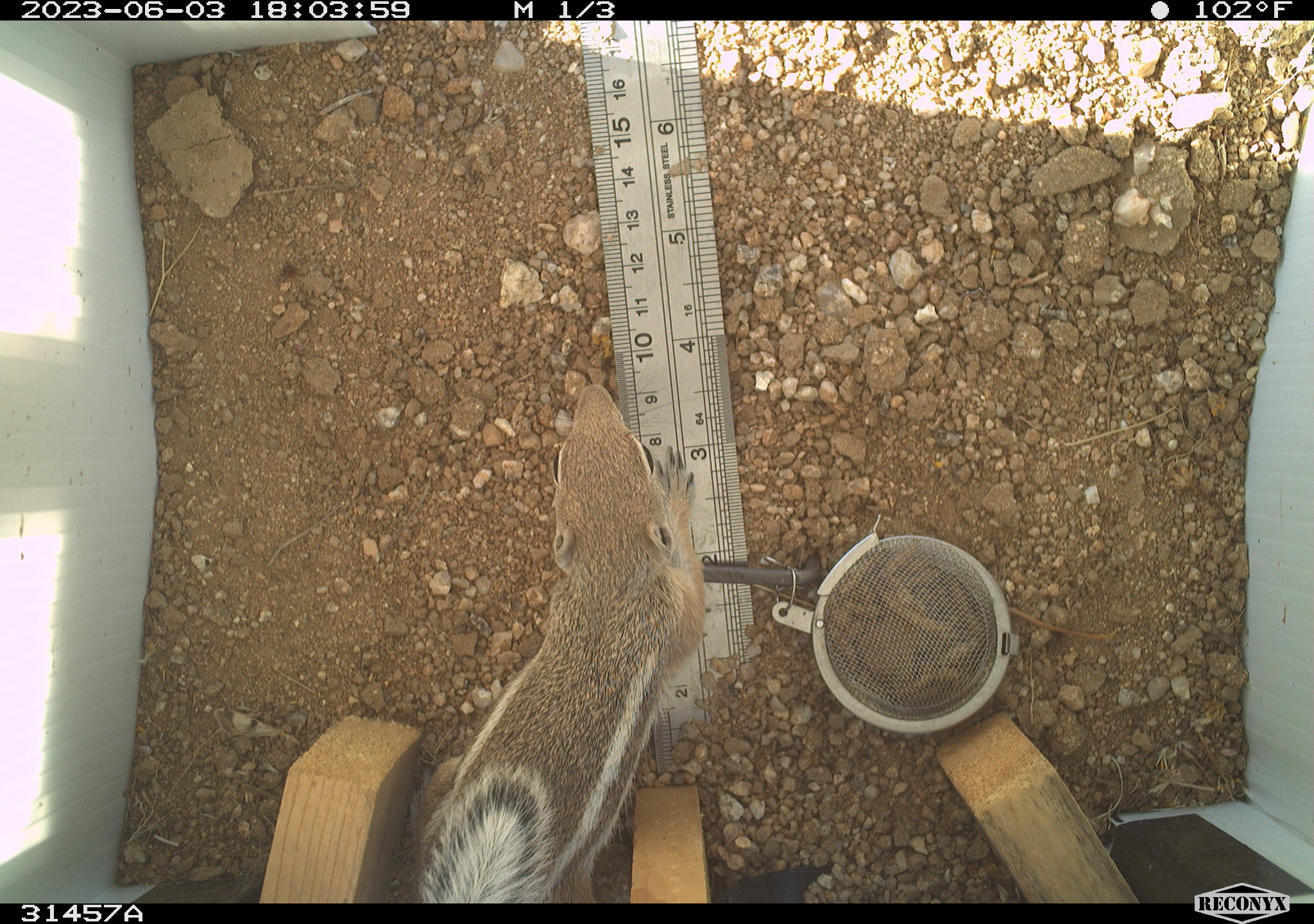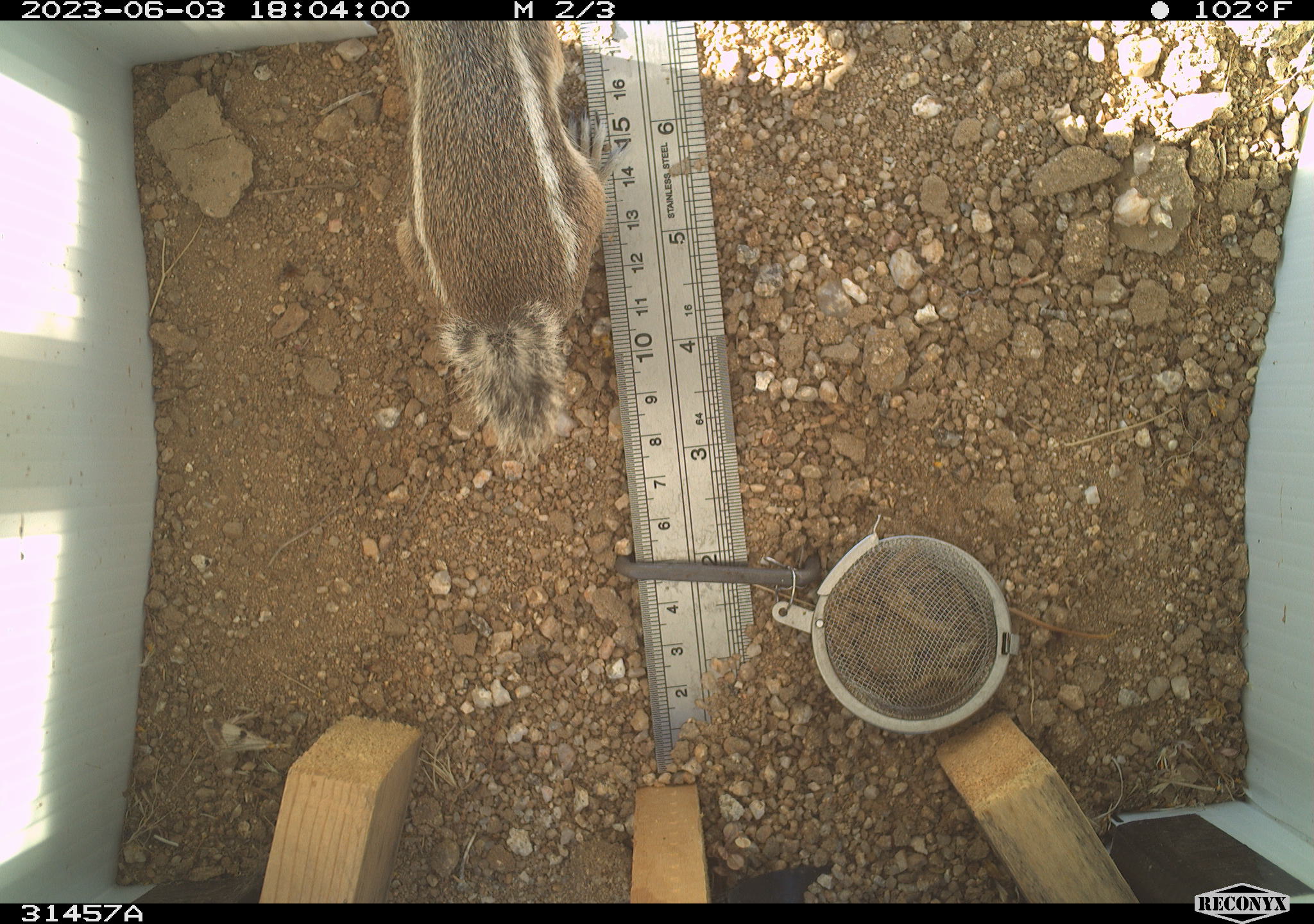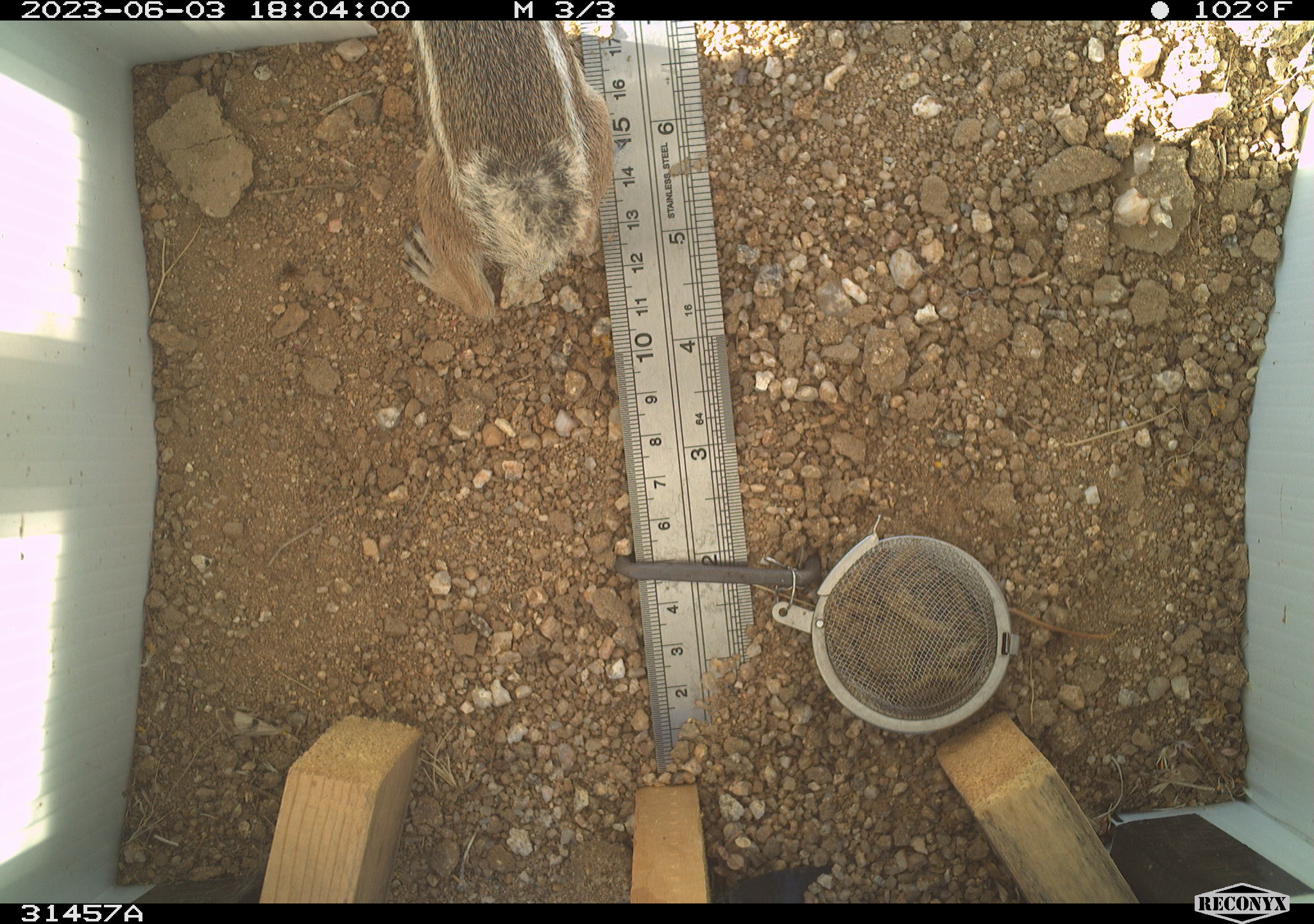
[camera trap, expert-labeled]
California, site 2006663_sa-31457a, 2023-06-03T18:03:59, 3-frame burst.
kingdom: Animalia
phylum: Chordata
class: Mammalia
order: Rodentia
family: Sciuridae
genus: Ammospermophilus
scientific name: Ammospermophilus leucurus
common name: white-tailed antelope squirrel